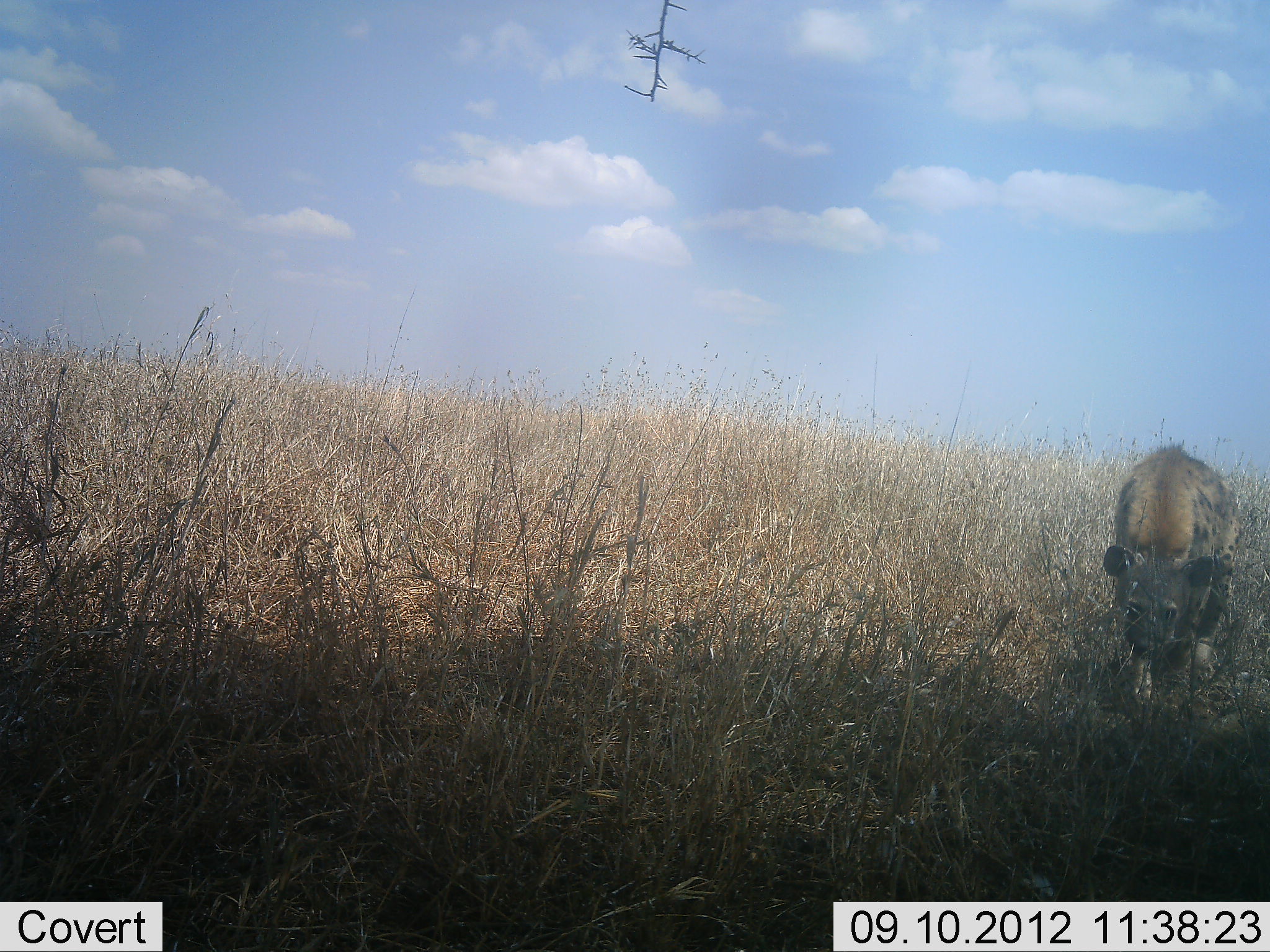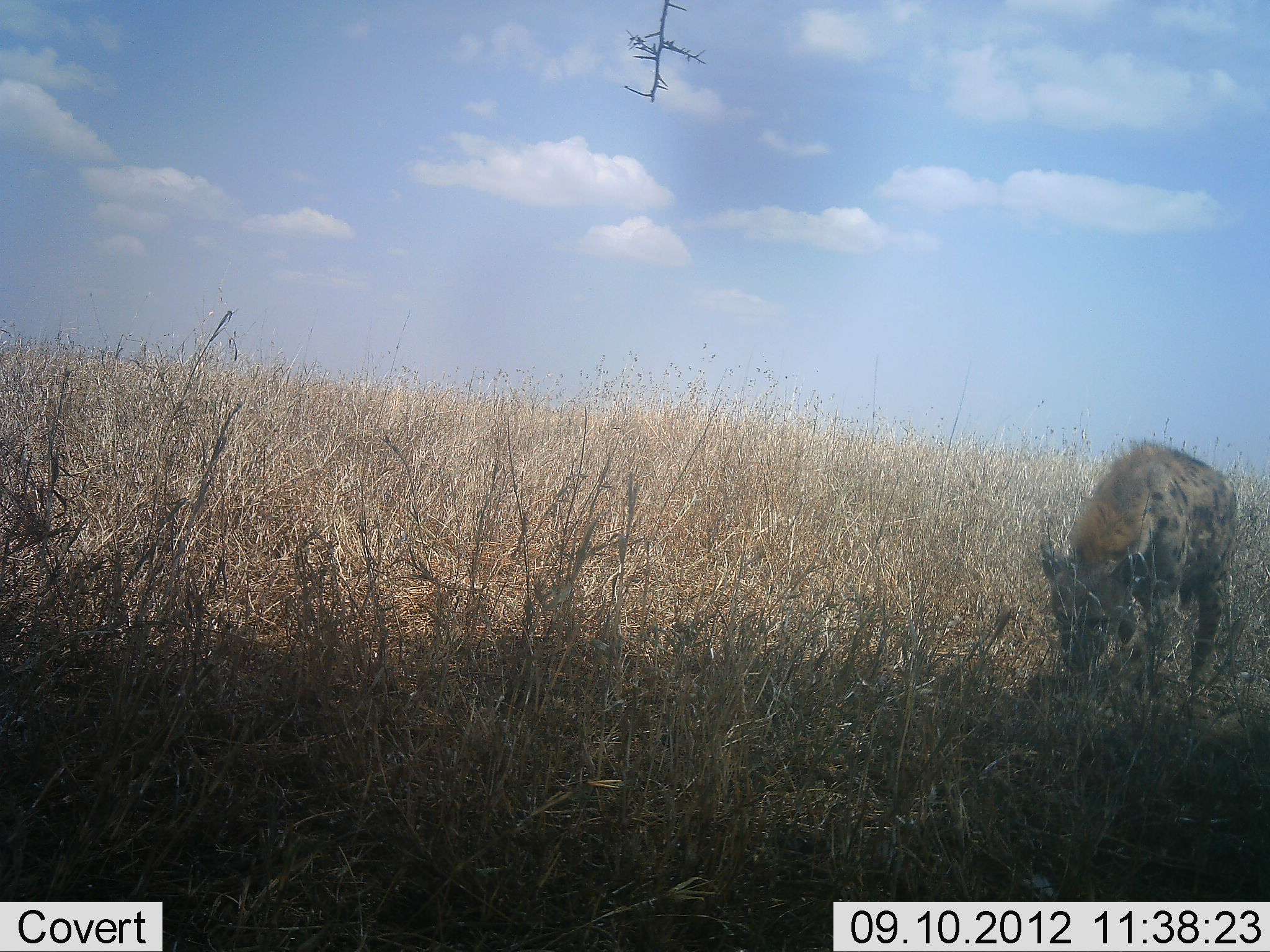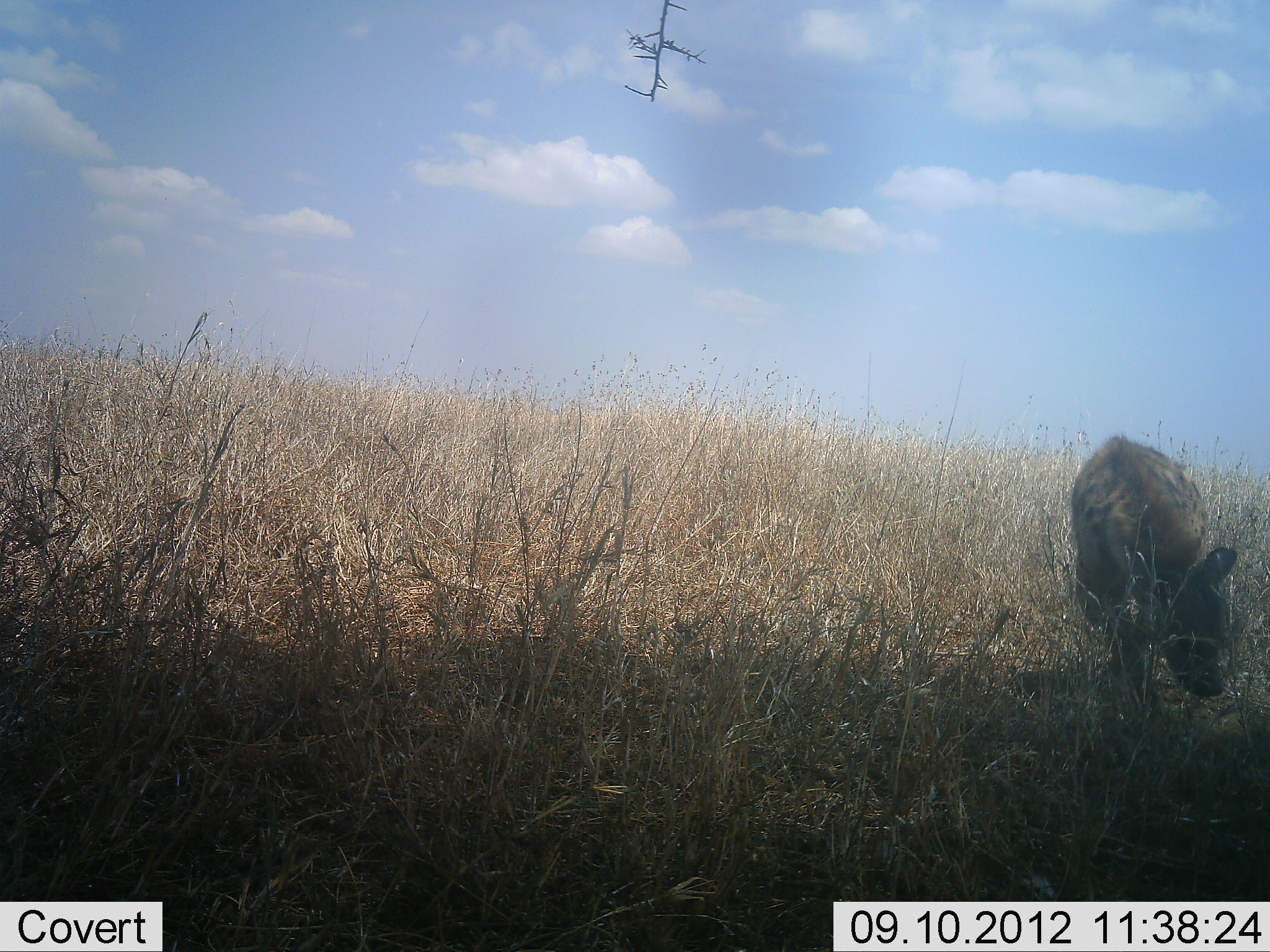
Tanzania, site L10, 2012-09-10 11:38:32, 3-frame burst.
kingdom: Animalia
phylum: Chordata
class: Mammalia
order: Carnivora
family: Hyaenidae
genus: Crocuta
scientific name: Crocuta crocuta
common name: spotted hyena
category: hyenaspotted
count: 1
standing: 55%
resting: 0%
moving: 45%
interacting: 0%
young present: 0%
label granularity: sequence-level